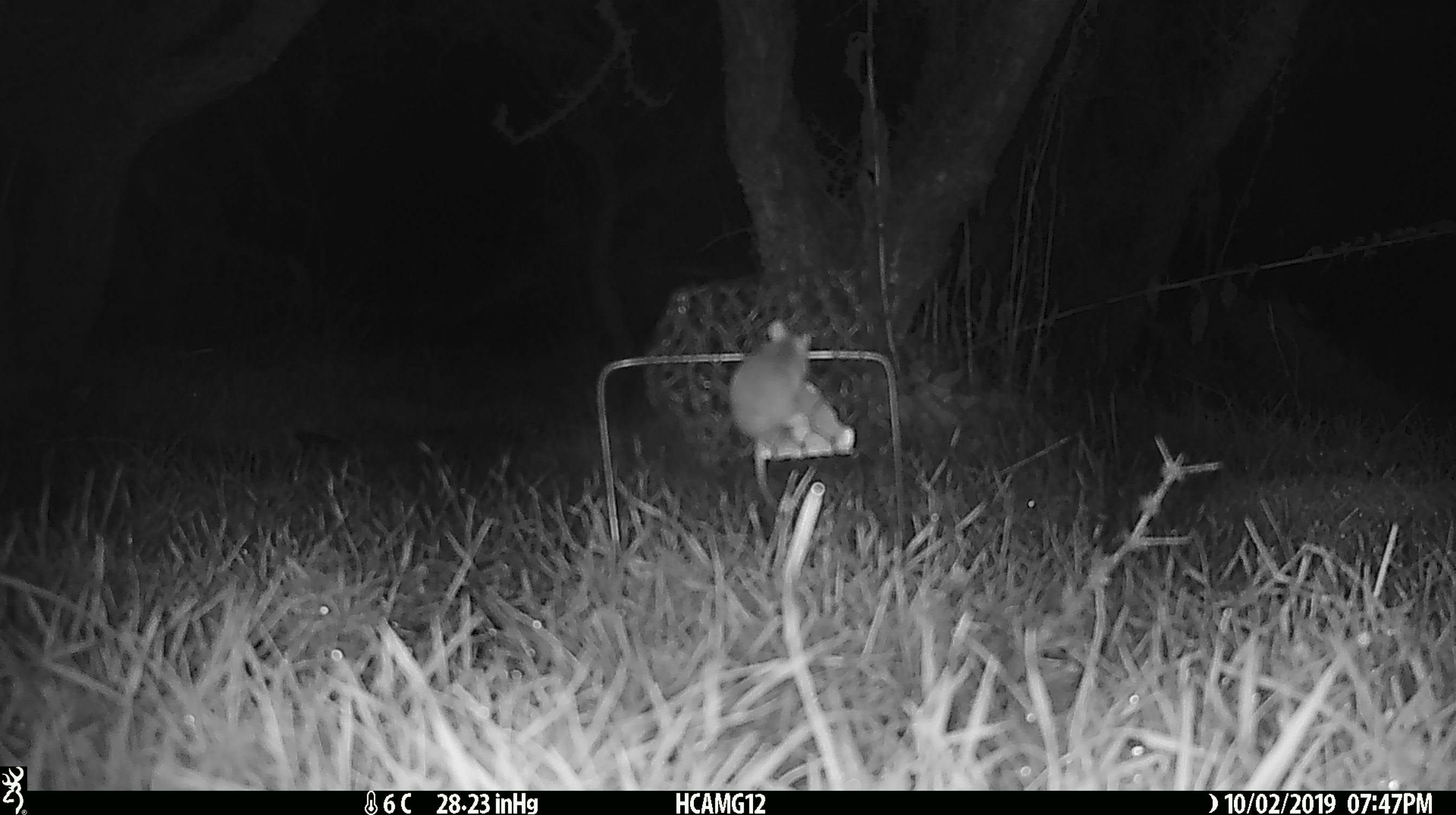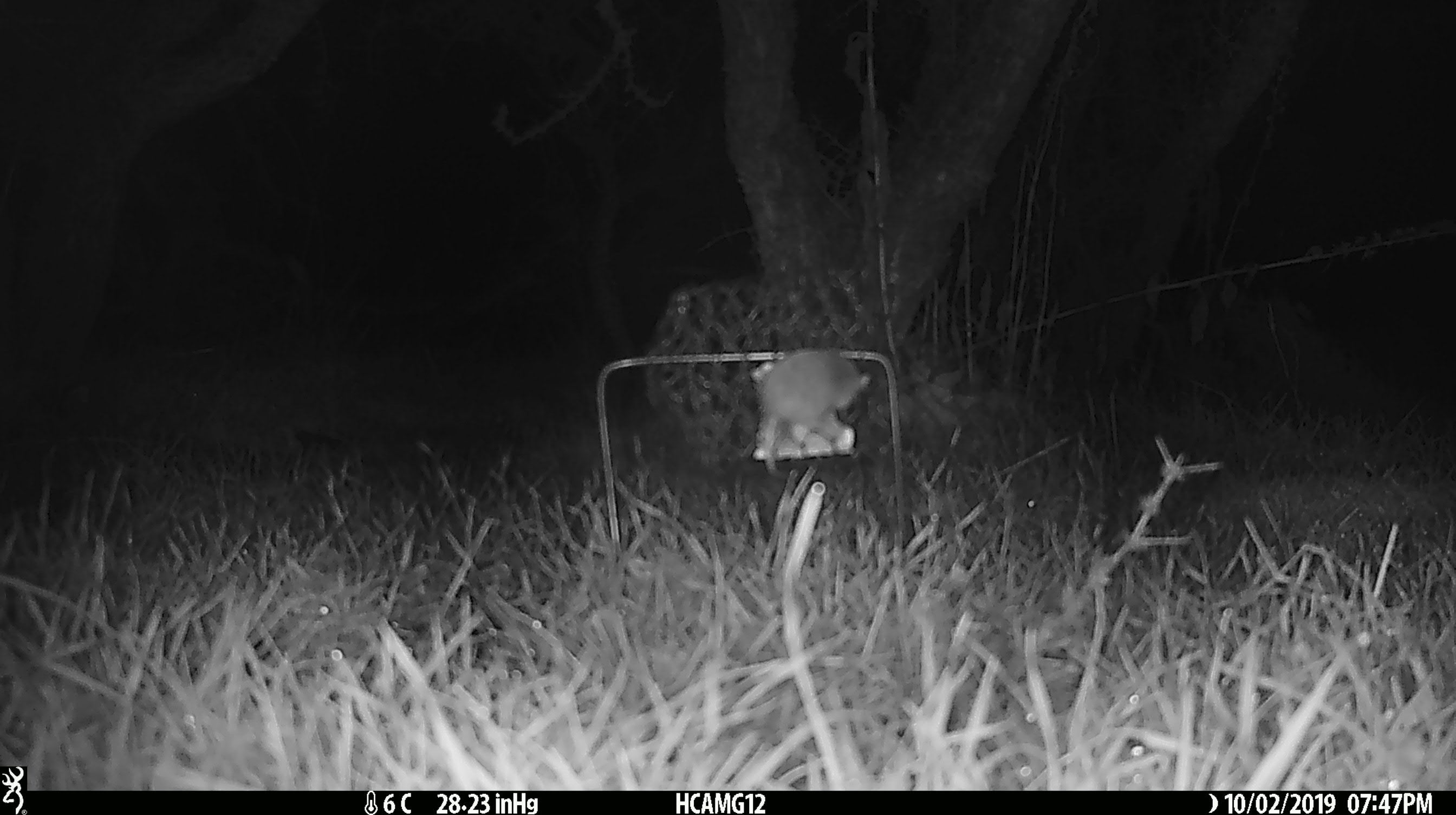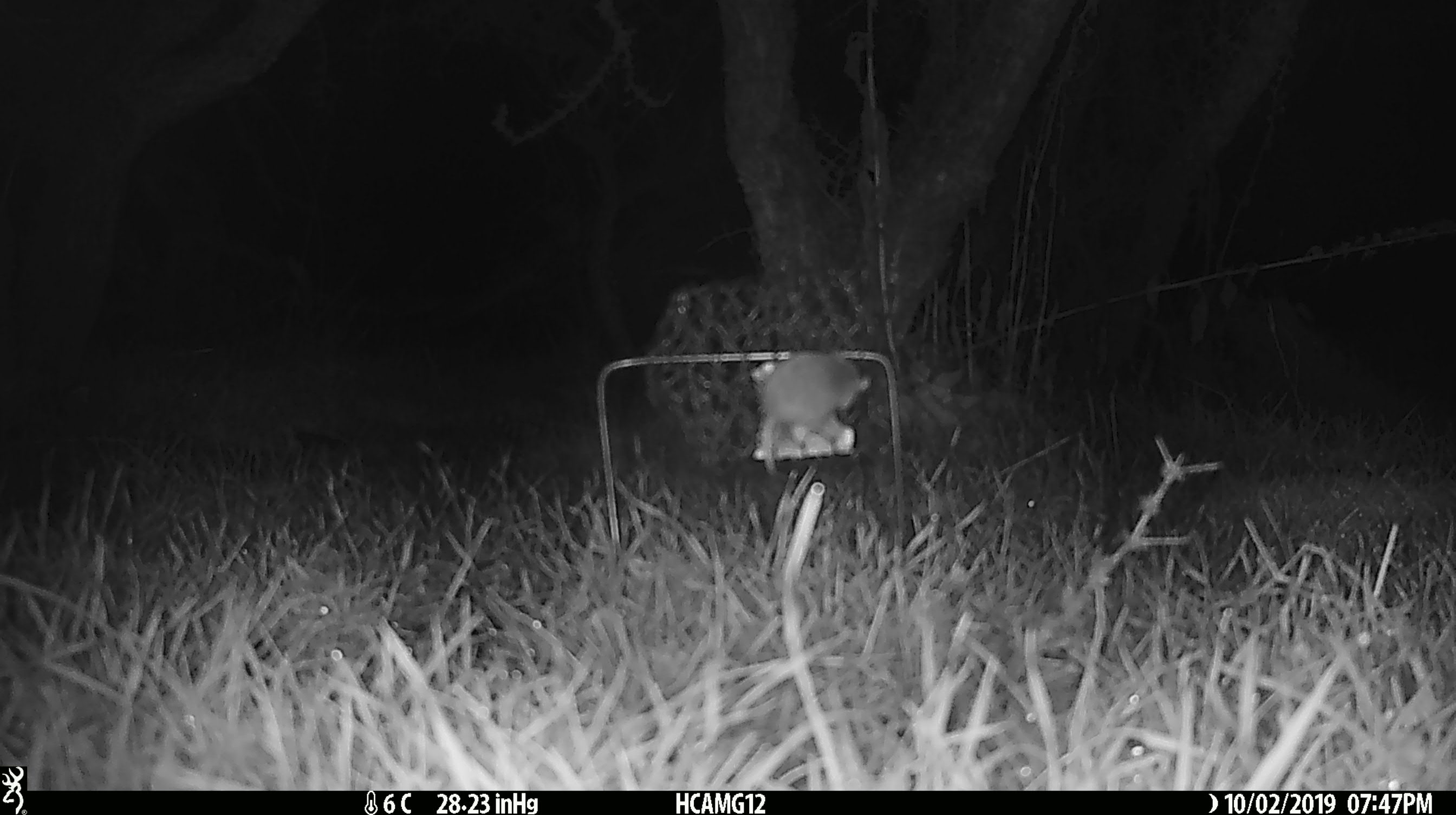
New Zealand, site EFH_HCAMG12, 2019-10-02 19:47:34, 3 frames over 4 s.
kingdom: Animalia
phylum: Chordata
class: Mammalia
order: Rodentia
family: Muridae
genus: Mus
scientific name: Mus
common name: mouse